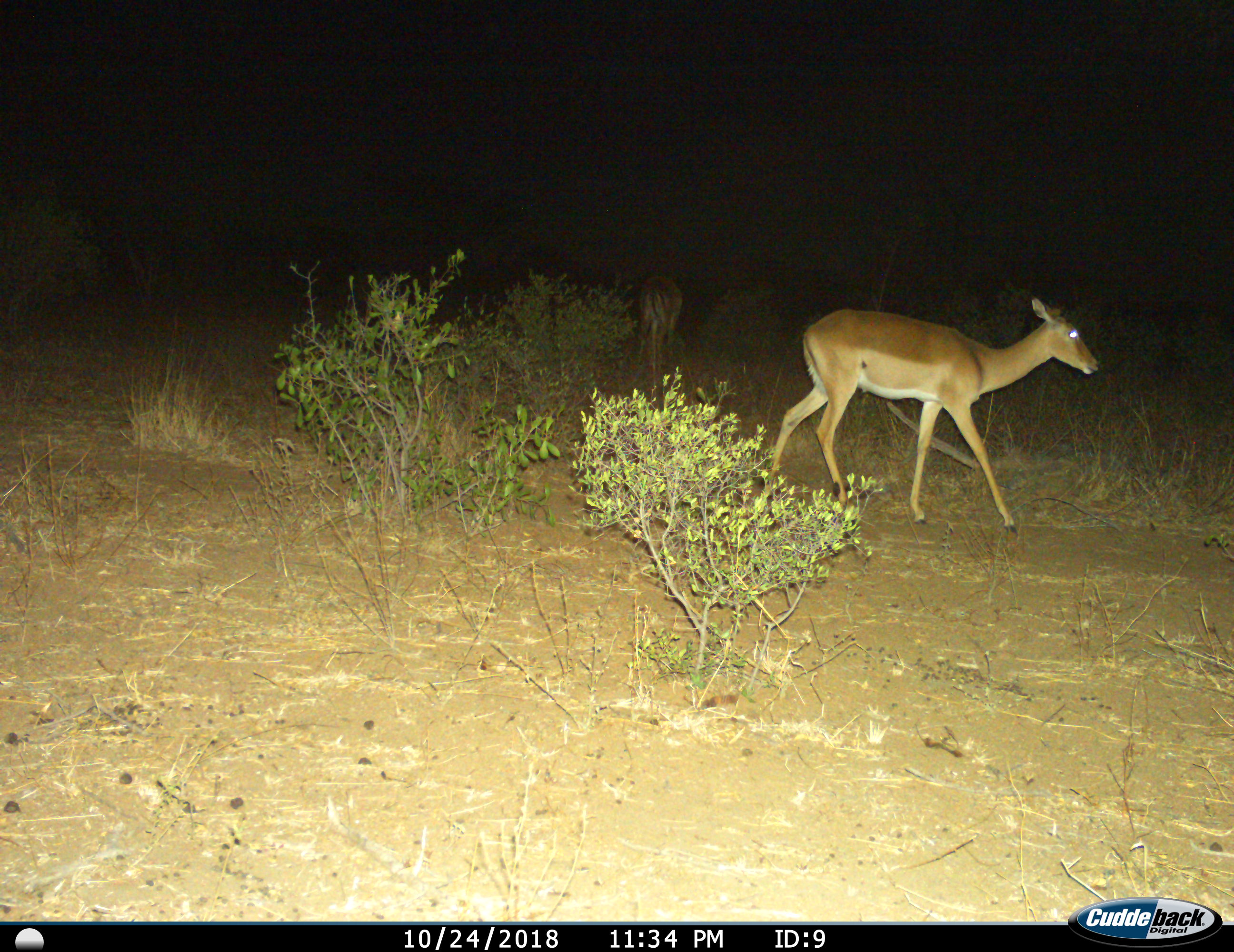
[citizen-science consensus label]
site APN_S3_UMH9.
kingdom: Animalia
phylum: Chordata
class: Mammalia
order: Artiodactyla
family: Bovidae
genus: Aepyceros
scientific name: Aepyceros melampus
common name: impala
Impala (Aepyceros melampus), count 2. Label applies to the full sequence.